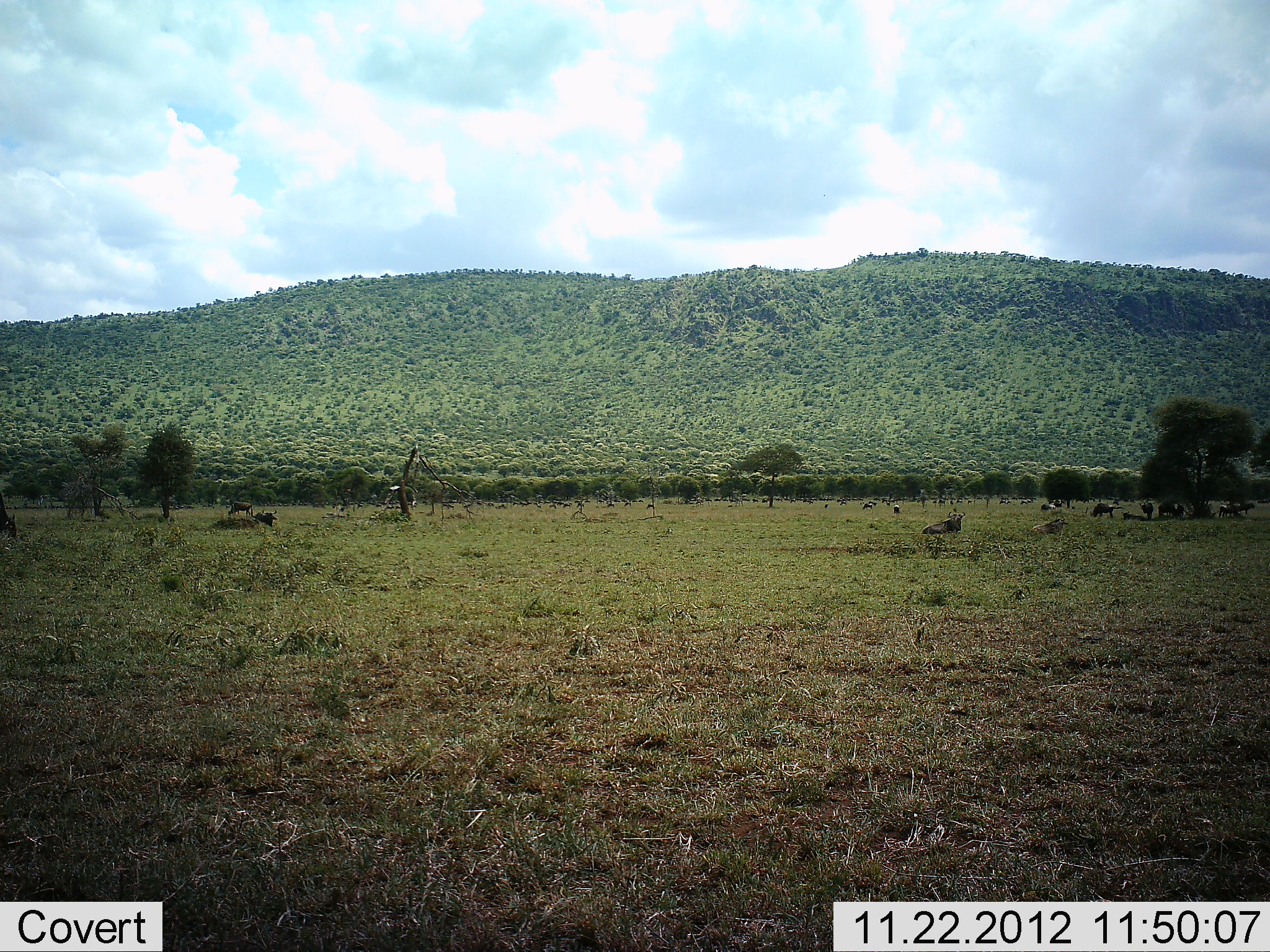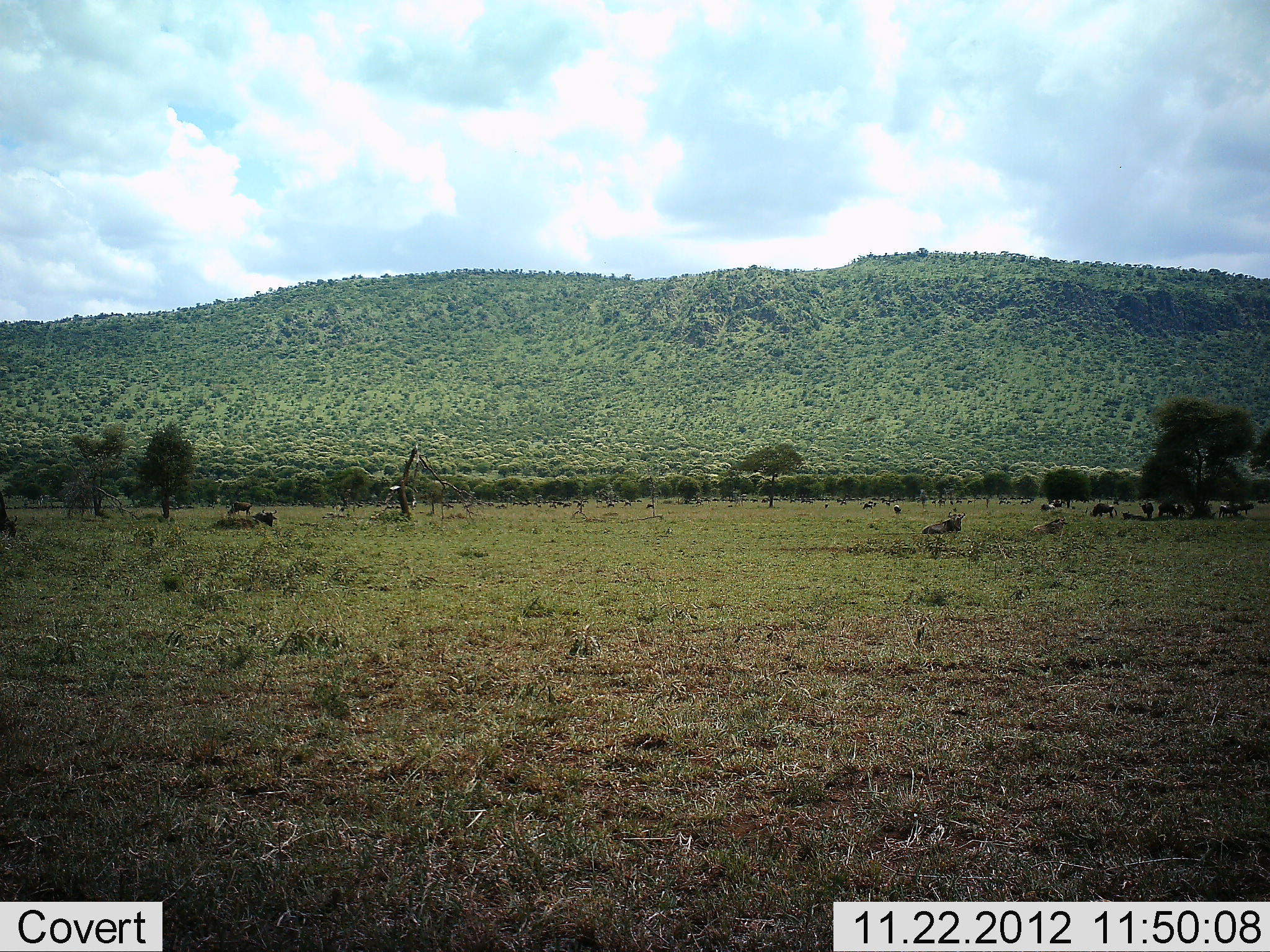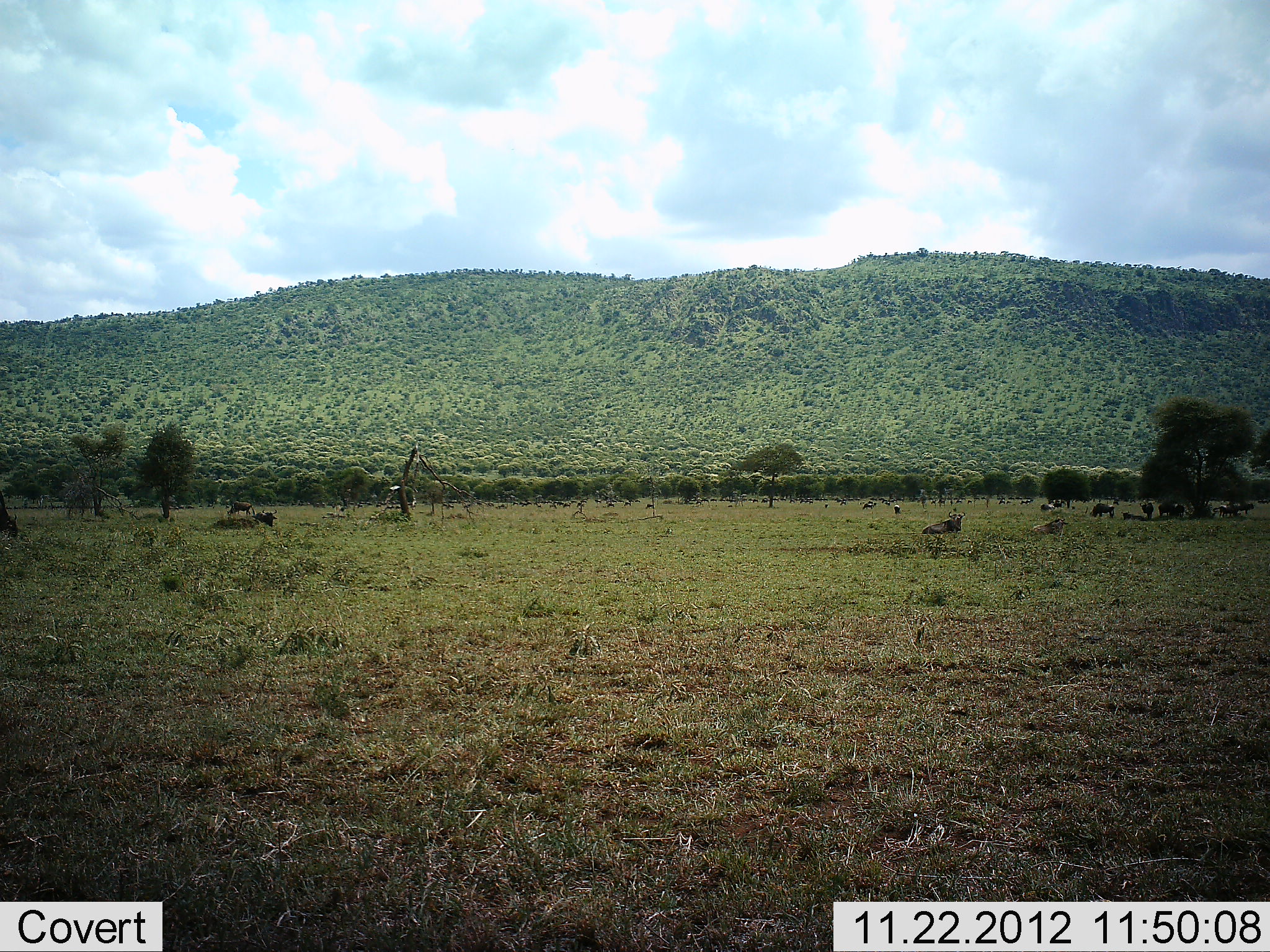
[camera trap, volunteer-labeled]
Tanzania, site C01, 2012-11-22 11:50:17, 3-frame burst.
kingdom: Animalia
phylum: Chordata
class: Mammalia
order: Artiodactyla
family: Bovidae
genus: Connochaetes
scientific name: Connochaetes taurinus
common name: blue wildebeest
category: wildebeest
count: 11-50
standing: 33%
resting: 94%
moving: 6%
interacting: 0%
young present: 0%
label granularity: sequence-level